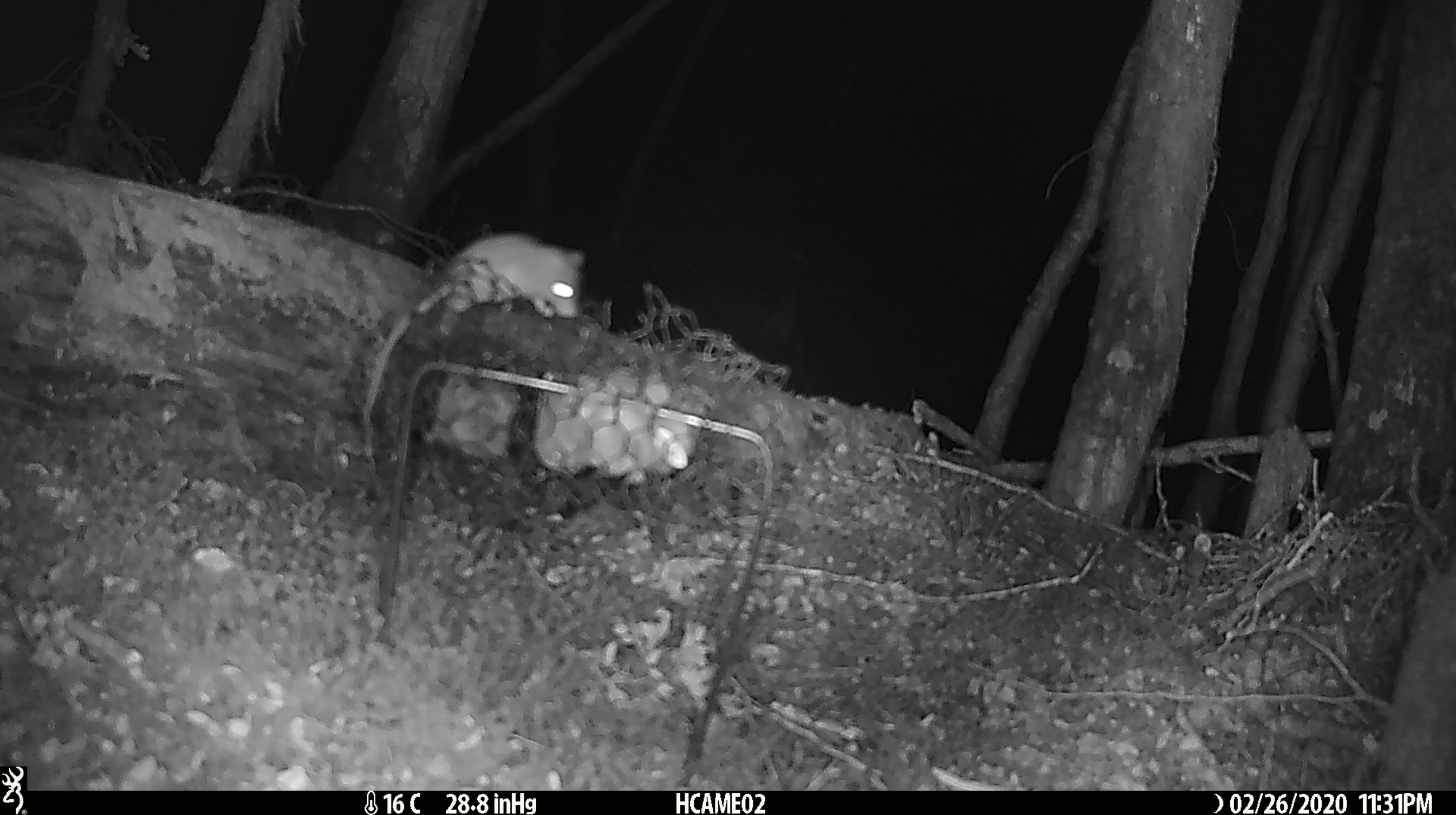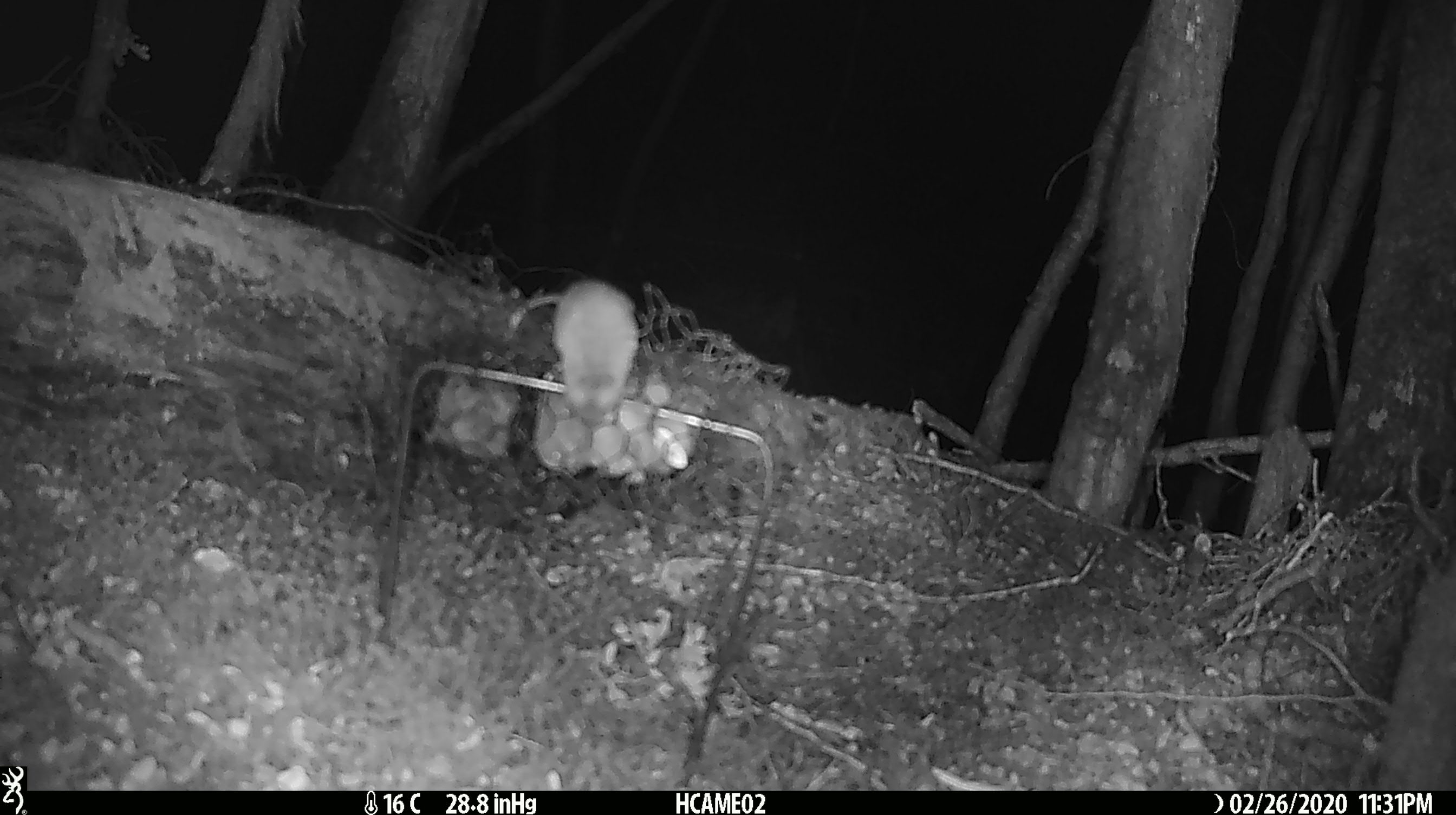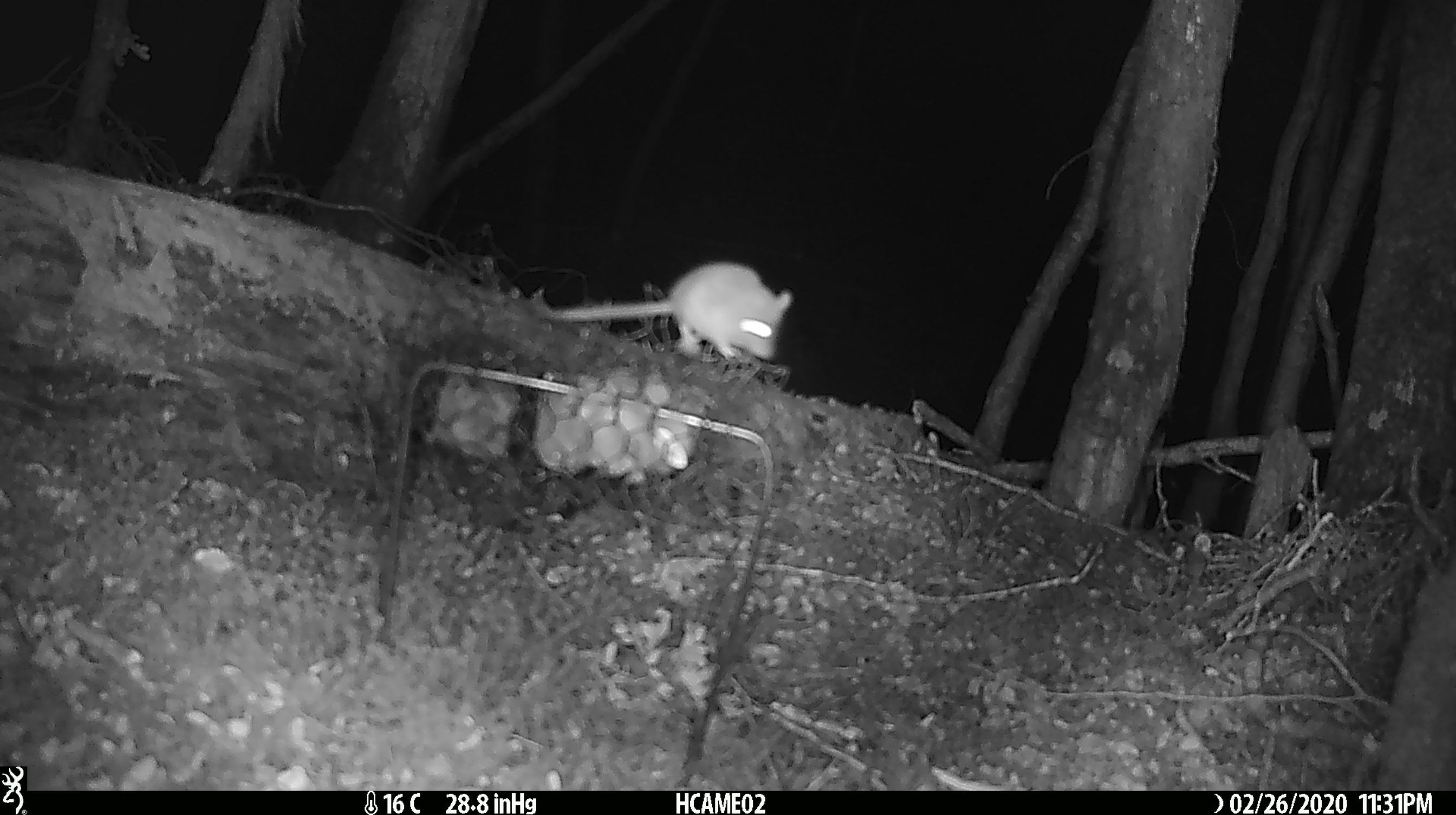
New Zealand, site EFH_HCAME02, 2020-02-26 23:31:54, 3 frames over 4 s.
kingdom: Animalia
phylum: Chordata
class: Mammalia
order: Rodentia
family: Muridae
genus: Mus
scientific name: Mus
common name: mouse